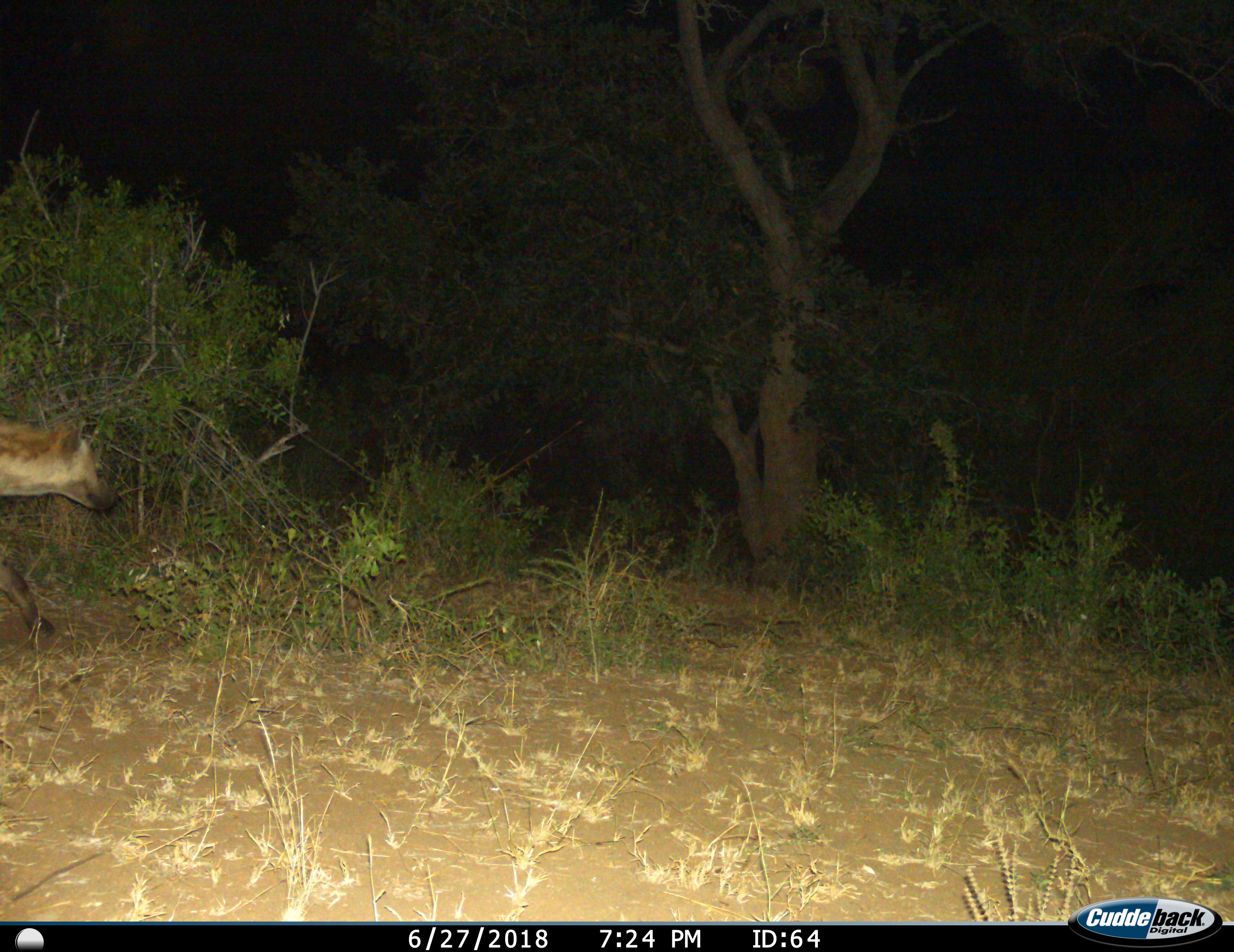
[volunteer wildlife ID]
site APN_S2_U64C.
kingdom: Animalia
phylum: Chordata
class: Mammalia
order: Carnivora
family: Hyaenidae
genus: Crocuta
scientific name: Crocuta crocuta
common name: spotted hyena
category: hyenaspotted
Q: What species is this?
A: Hyenaspotted (spotted hyena) (Crocuta crocuta).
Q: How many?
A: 1.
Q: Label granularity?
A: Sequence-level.